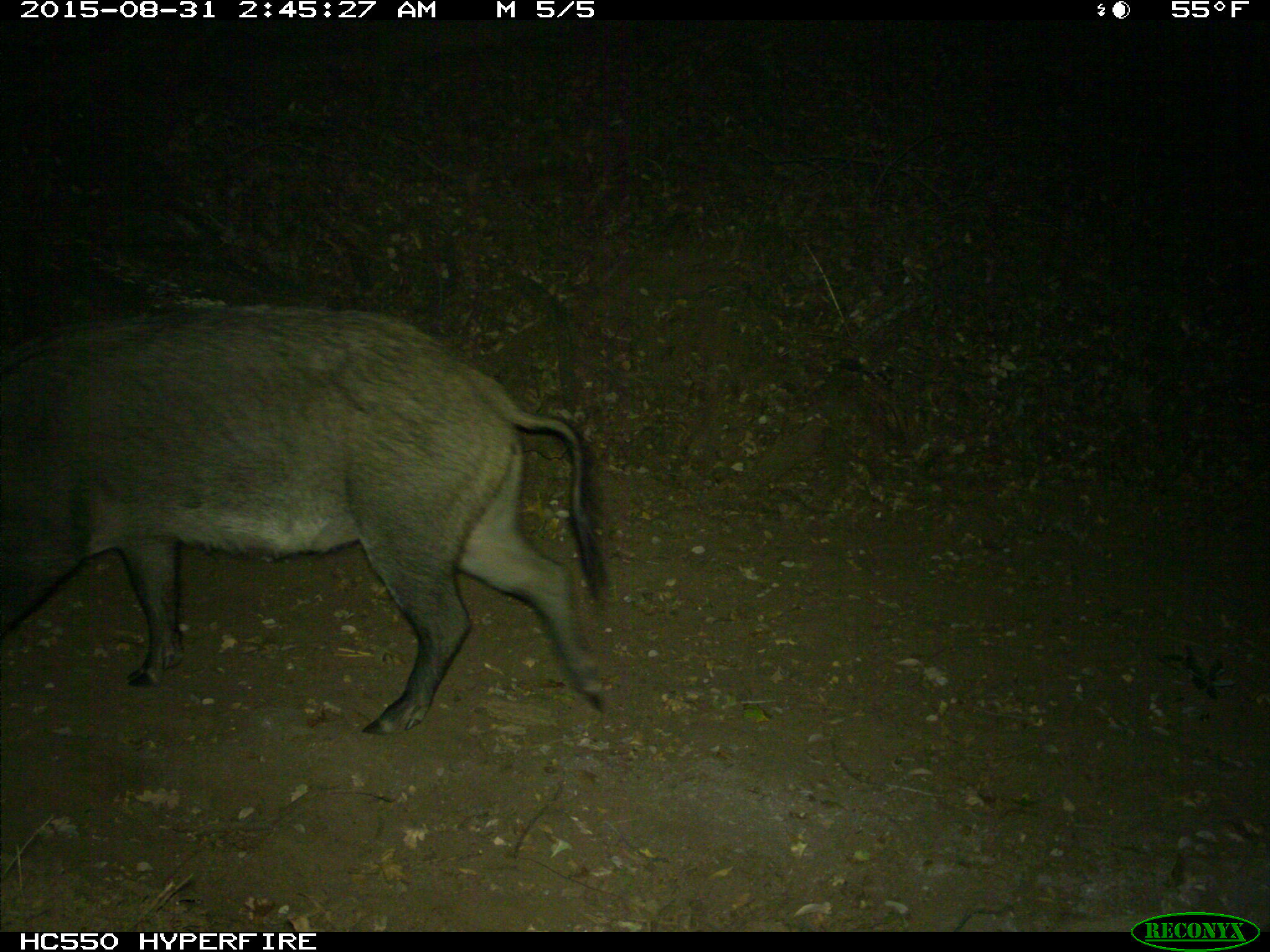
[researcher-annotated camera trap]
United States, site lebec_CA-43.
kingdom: Animalia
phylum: Chordata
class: Mammalia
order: Artiodactyla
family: Suidae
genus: Sus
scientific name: Sus scrofa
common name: wild boar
Sus scrofa (wild boar).